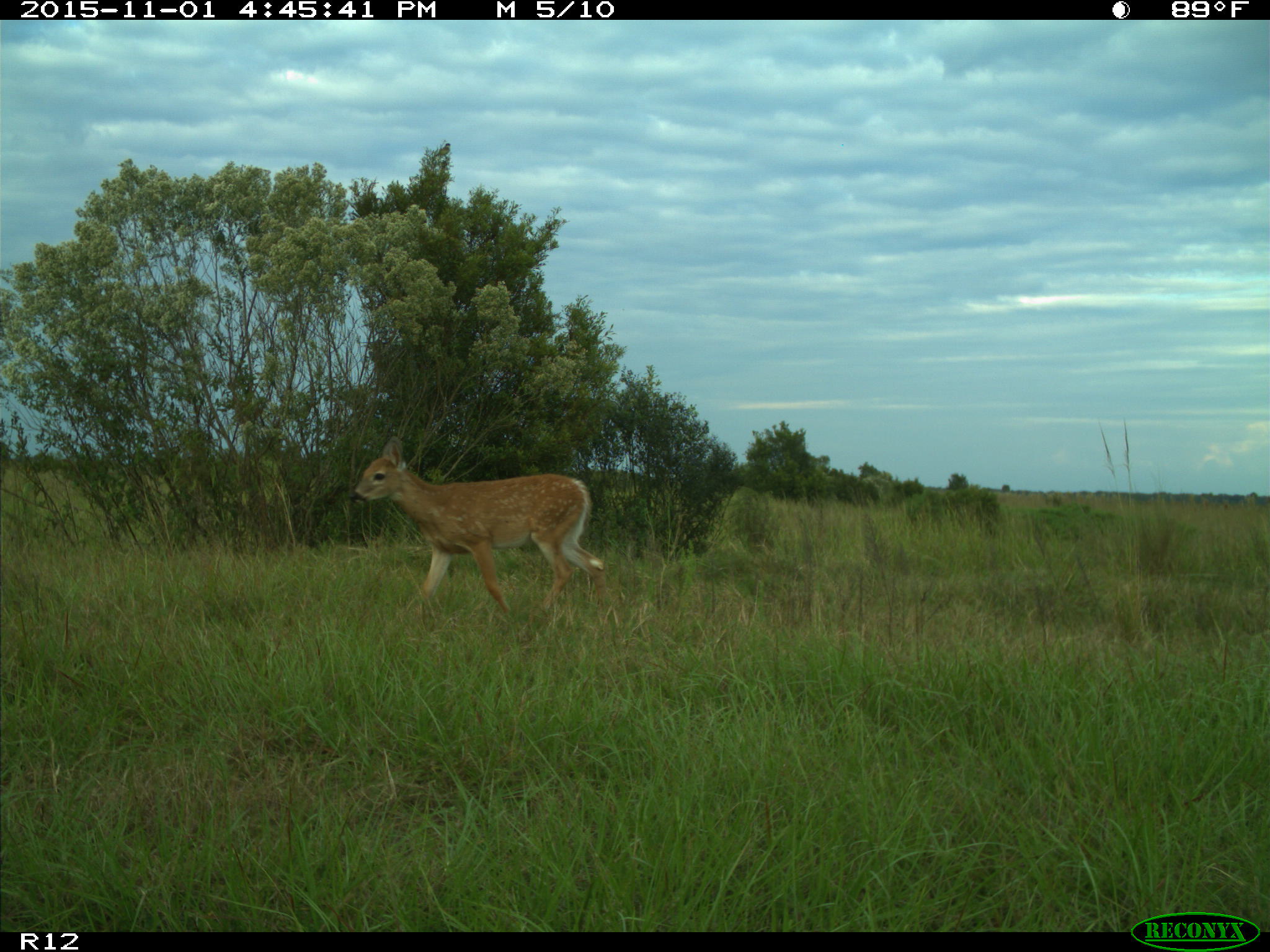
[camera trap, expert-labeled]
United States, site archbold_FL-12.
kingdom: Animalia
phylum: Chordata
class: Mammalia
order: Artiodactyla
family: Cervidae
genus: Odocoileus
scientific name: Odocoileus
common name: deer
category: unidentified deer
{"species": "unidentified deer (deer) (Odocoileus)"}